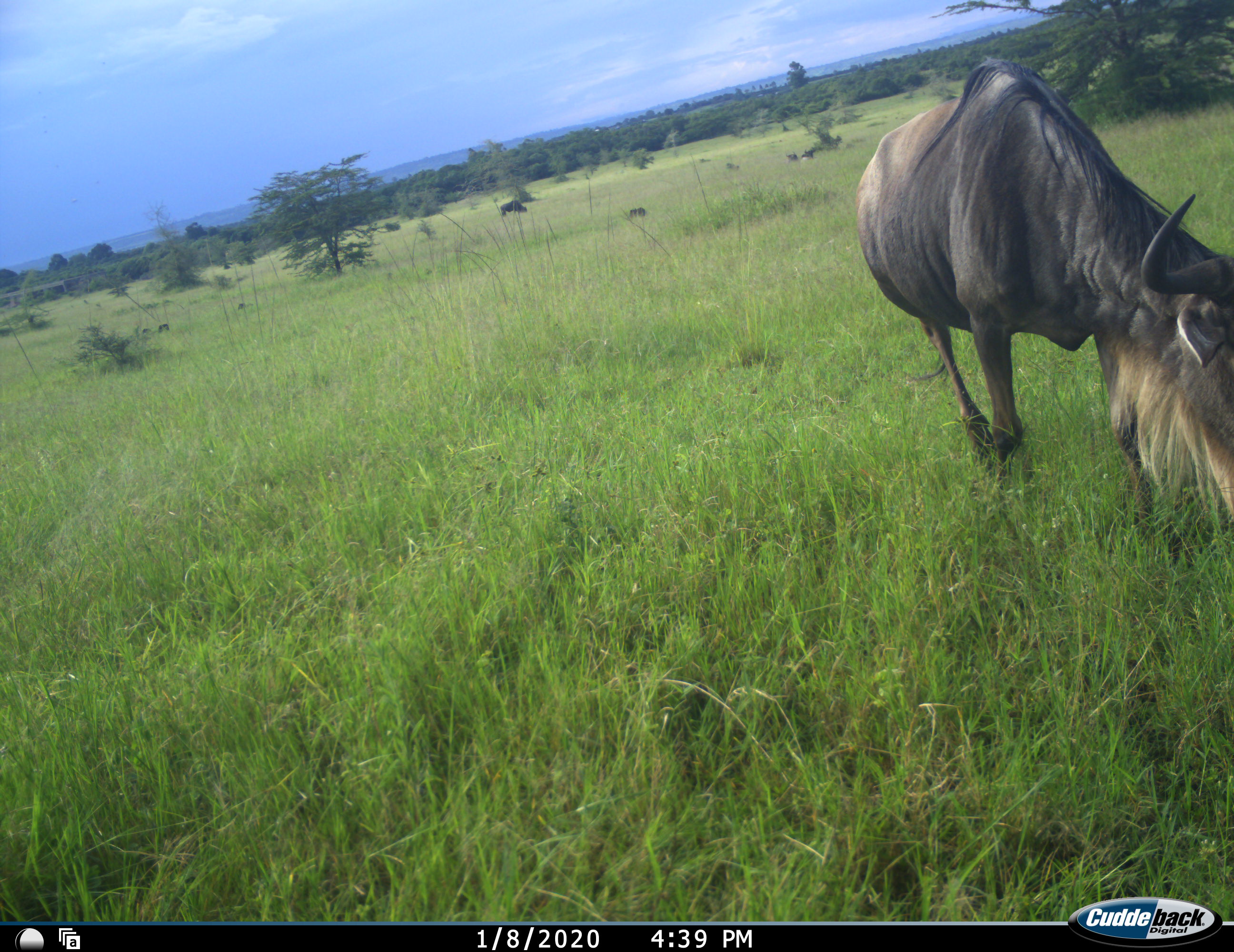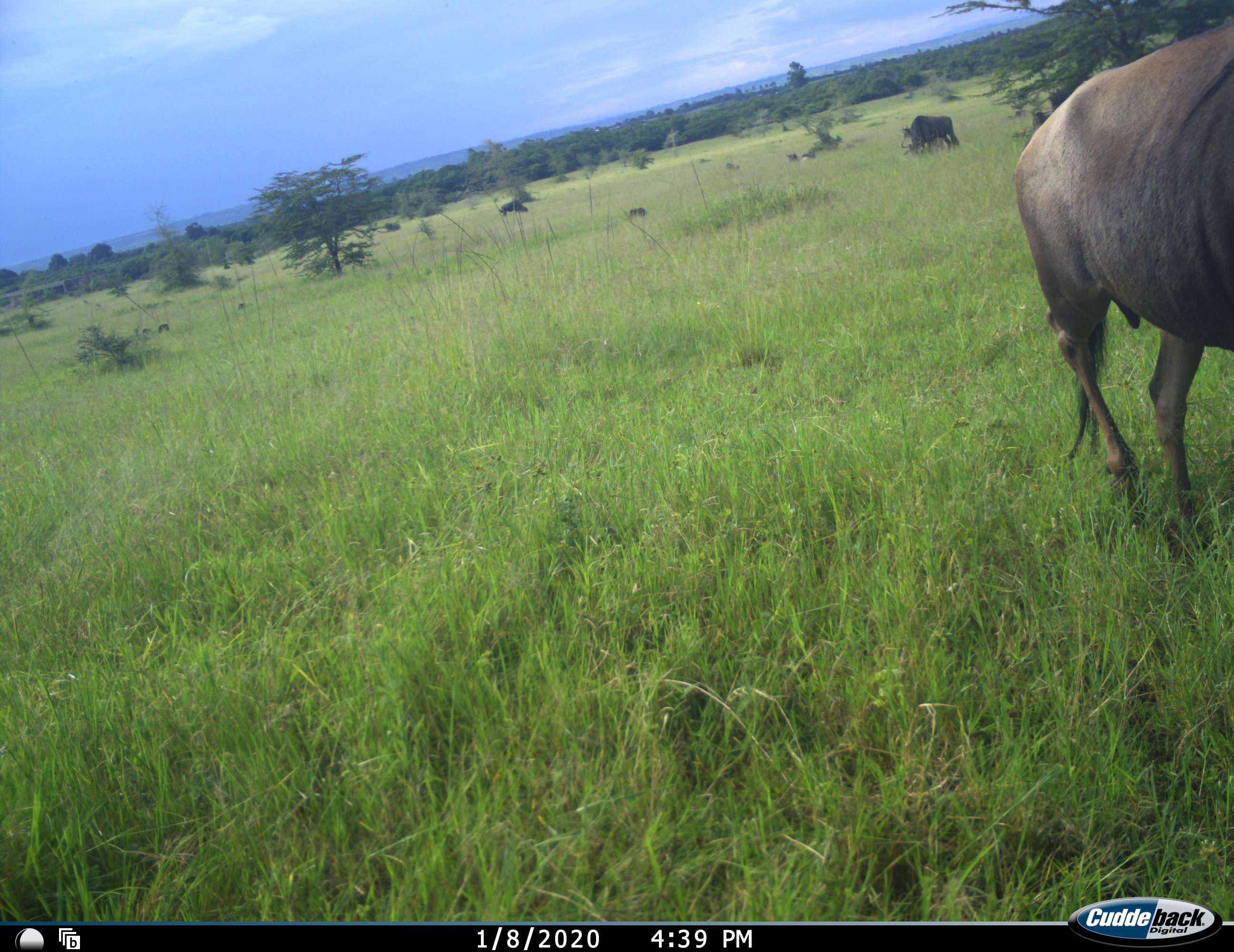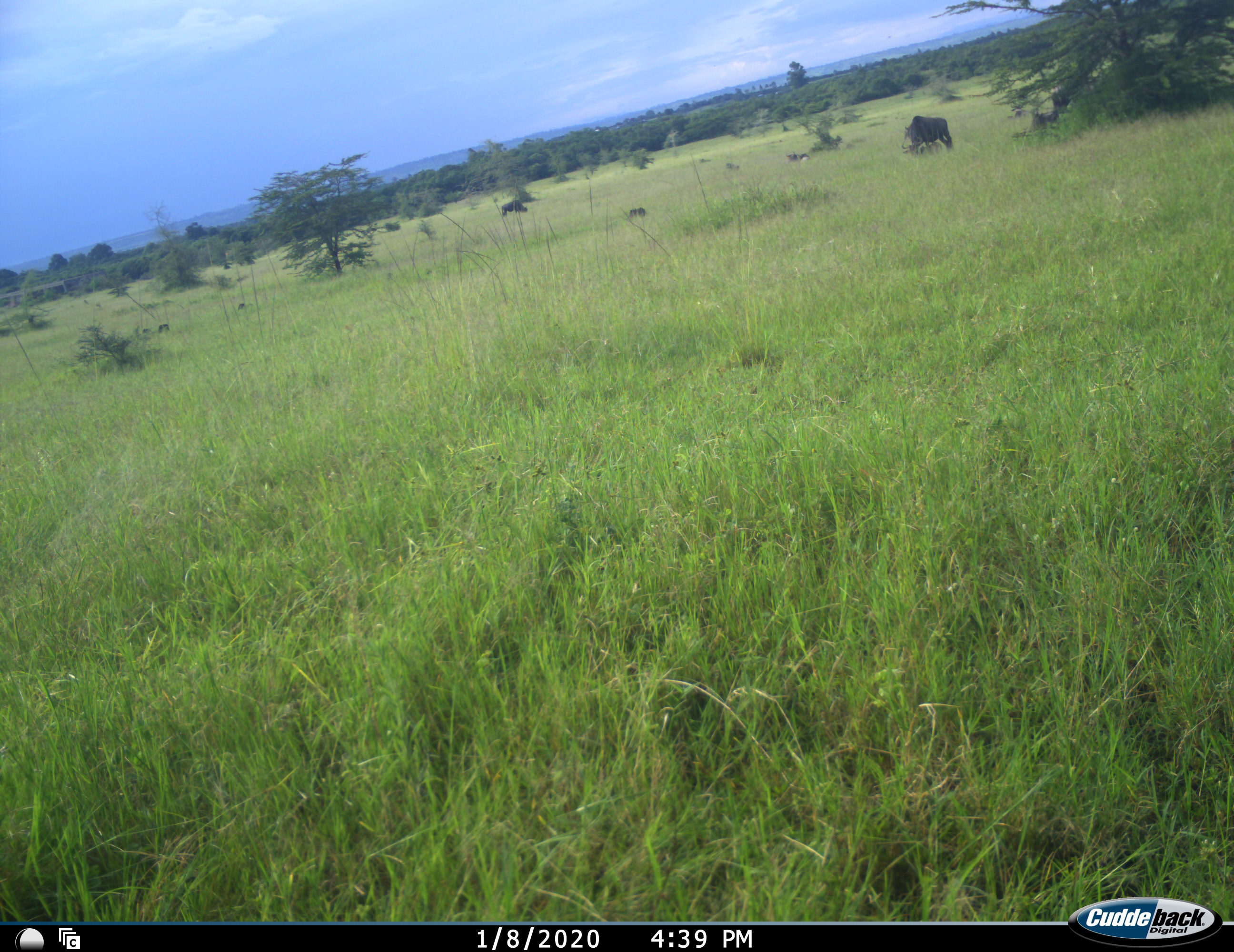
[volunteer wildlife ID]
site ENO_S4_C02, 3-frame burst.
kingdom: Animalia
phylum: Chordata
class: Mammalia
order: Artiodactyla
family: Bovidae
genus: Connochaetes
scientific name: Connochaetes taurinus taurinus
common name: blue wildebeest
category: wildebeestblue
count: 4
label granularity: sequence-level